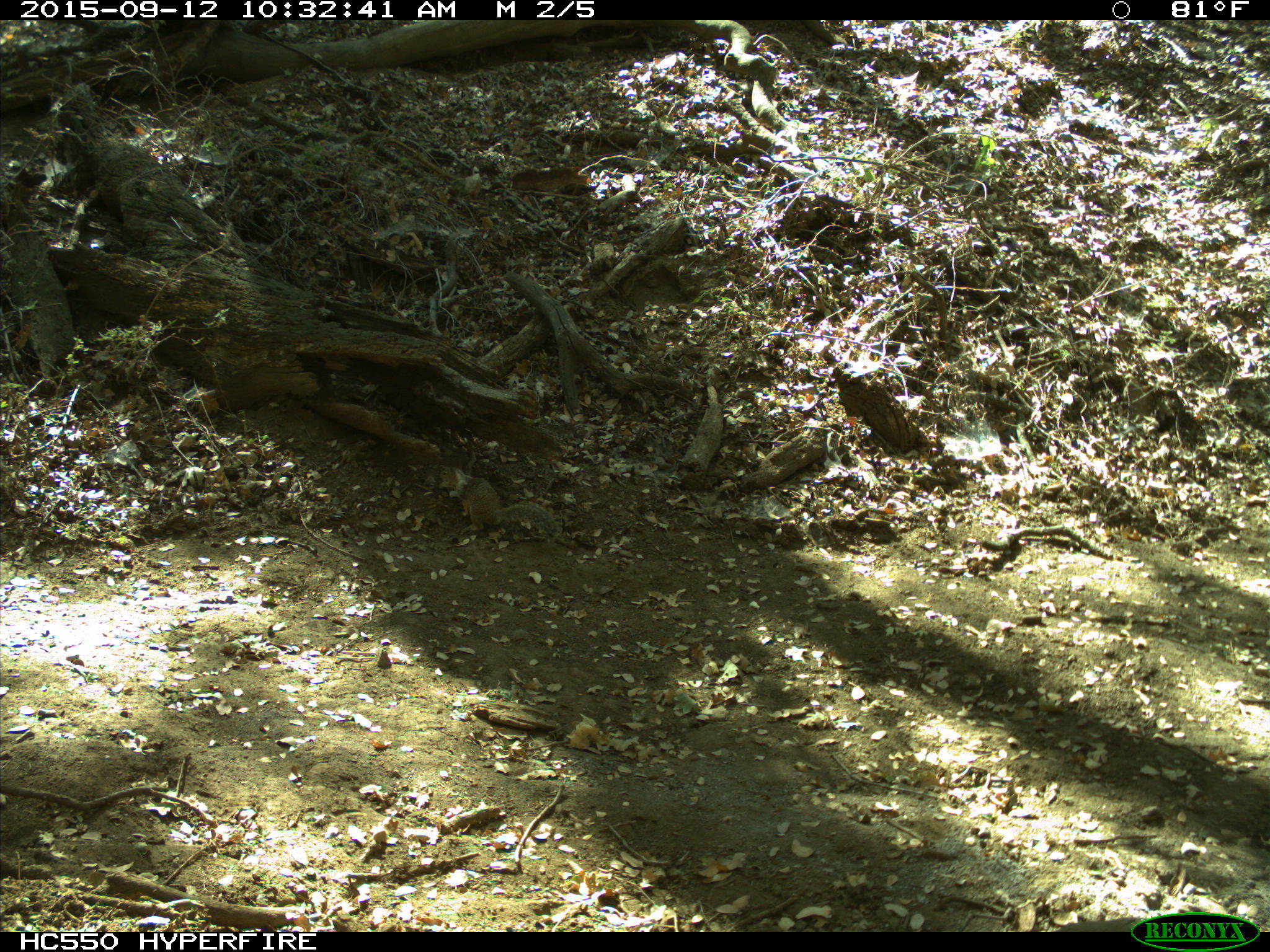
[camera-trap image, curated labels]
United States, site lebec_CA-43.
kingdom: Animalia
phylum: Chordata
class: Mammalia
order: Rodentia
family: Sciuridae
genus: Otospermophilus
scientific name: Otospermophilus beecheyi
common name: california ground squirrel